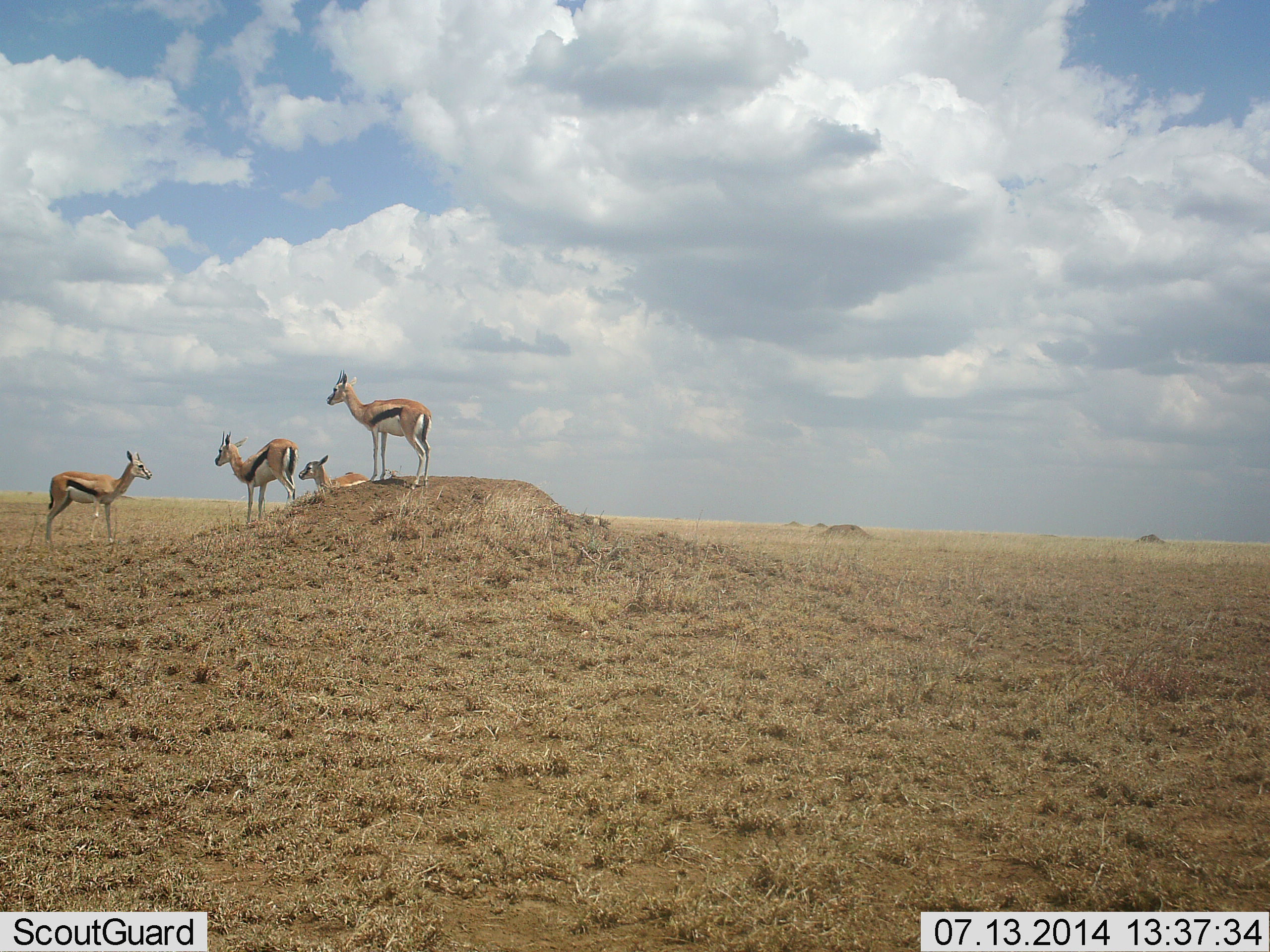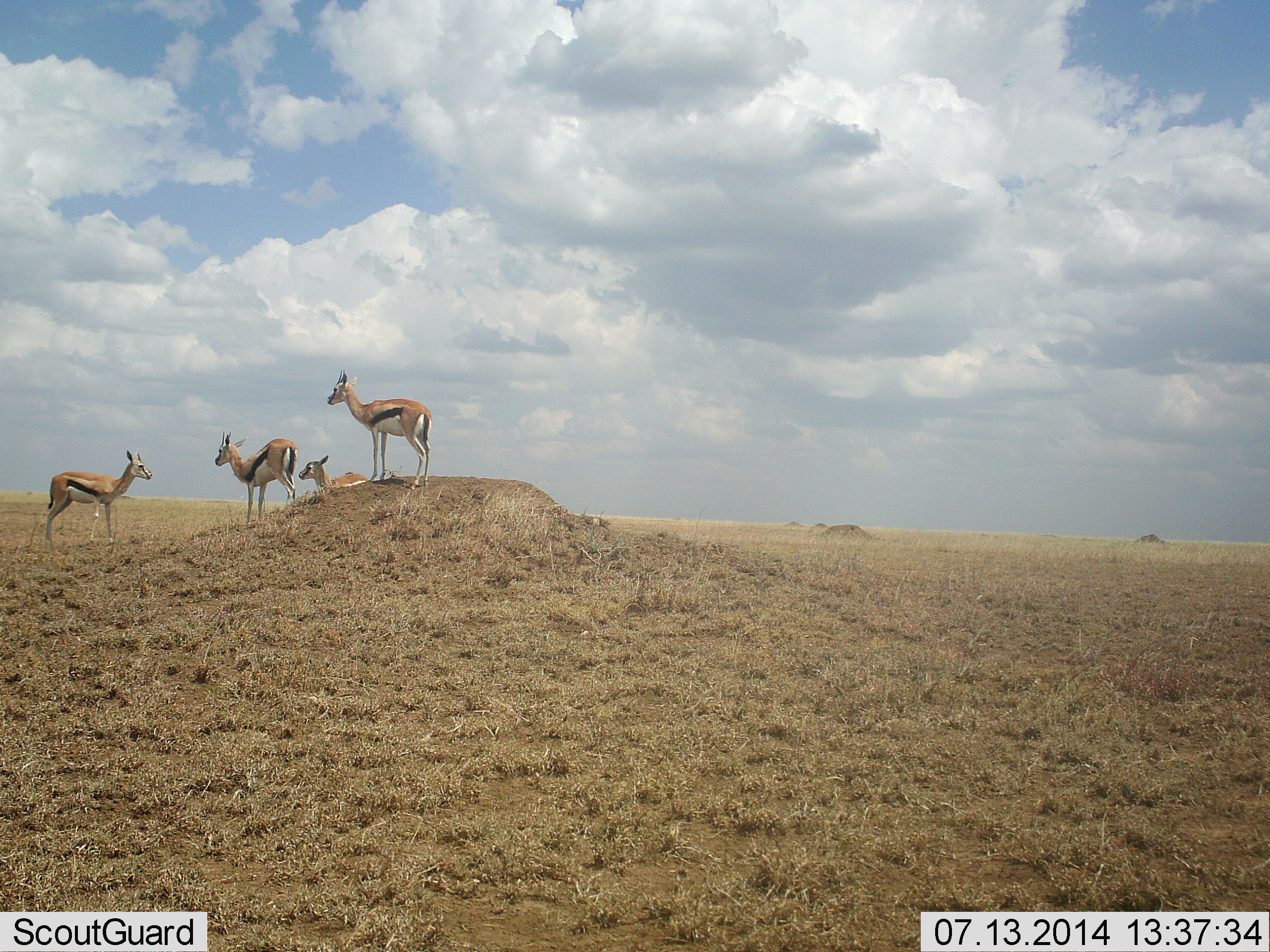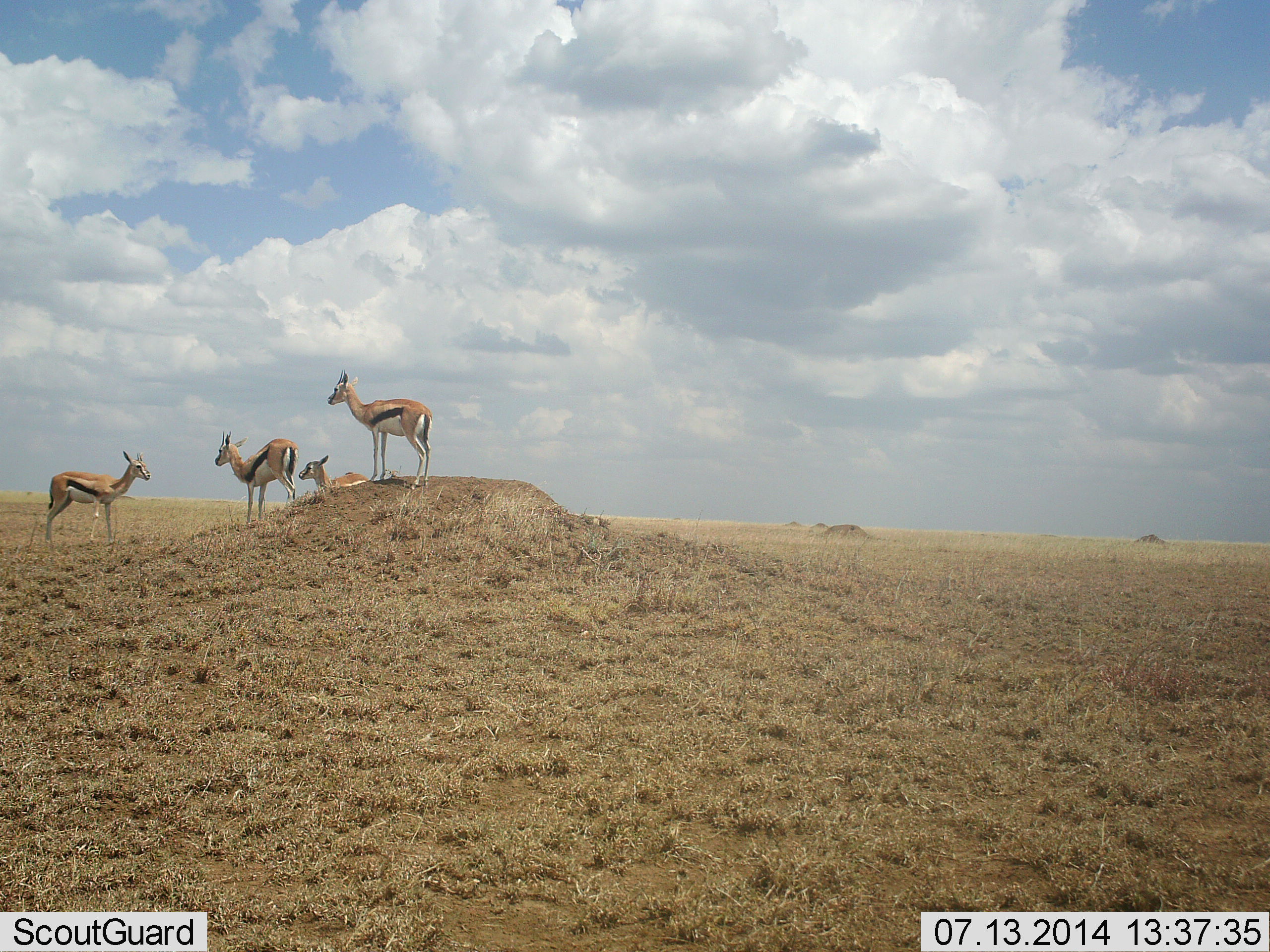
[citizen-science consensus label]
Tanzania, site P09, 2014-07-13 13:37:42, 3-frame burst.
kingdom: Animalia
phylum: Chordata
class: Mammalia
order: Artiodactyla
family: Bovidae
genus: Eudorcas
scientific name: Eudorcas thomsonii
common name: thomson's gazelle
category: gazellethomsons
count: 4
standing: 90%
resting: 40%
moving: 0%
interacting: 10%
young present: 0%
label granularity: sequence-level